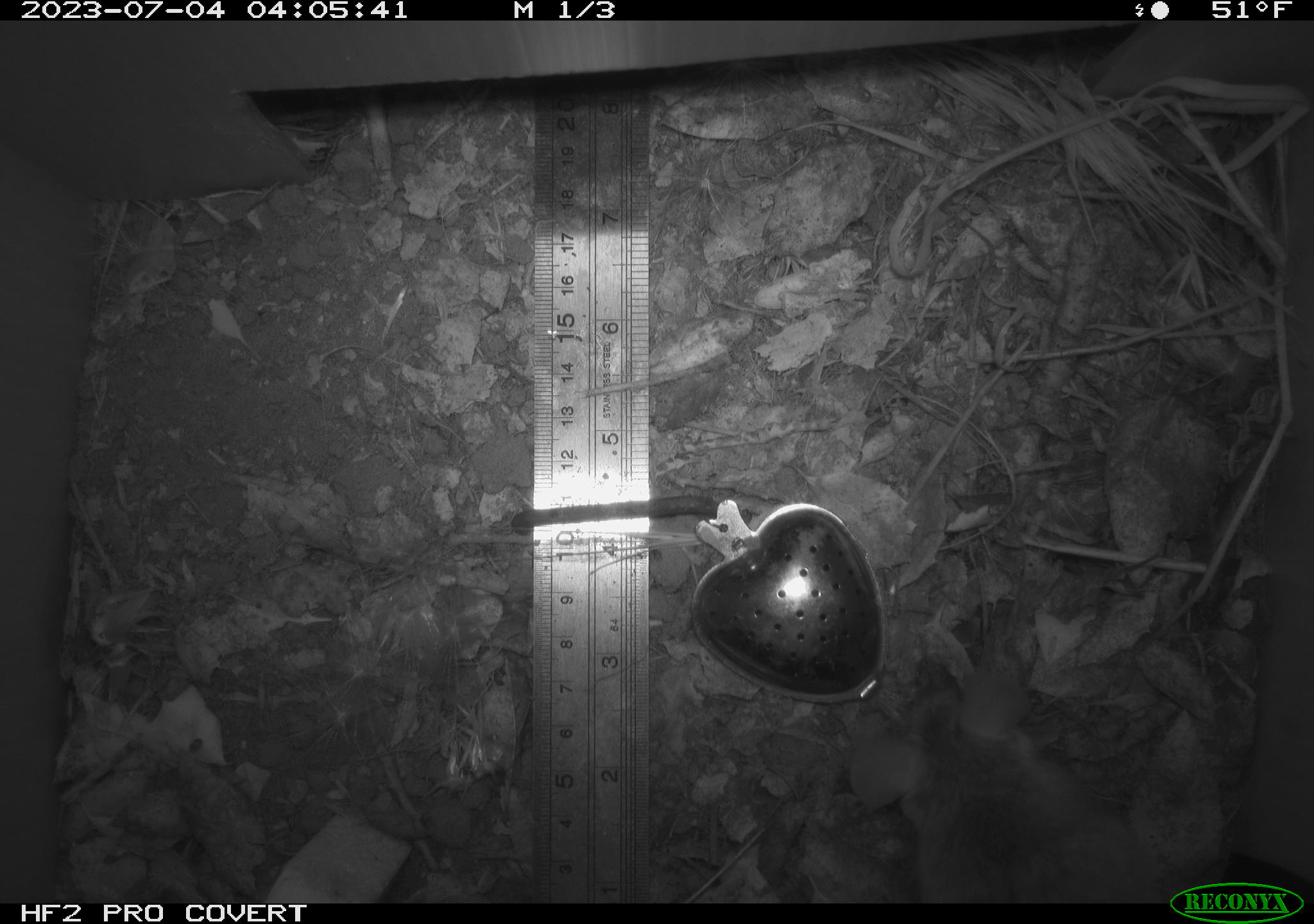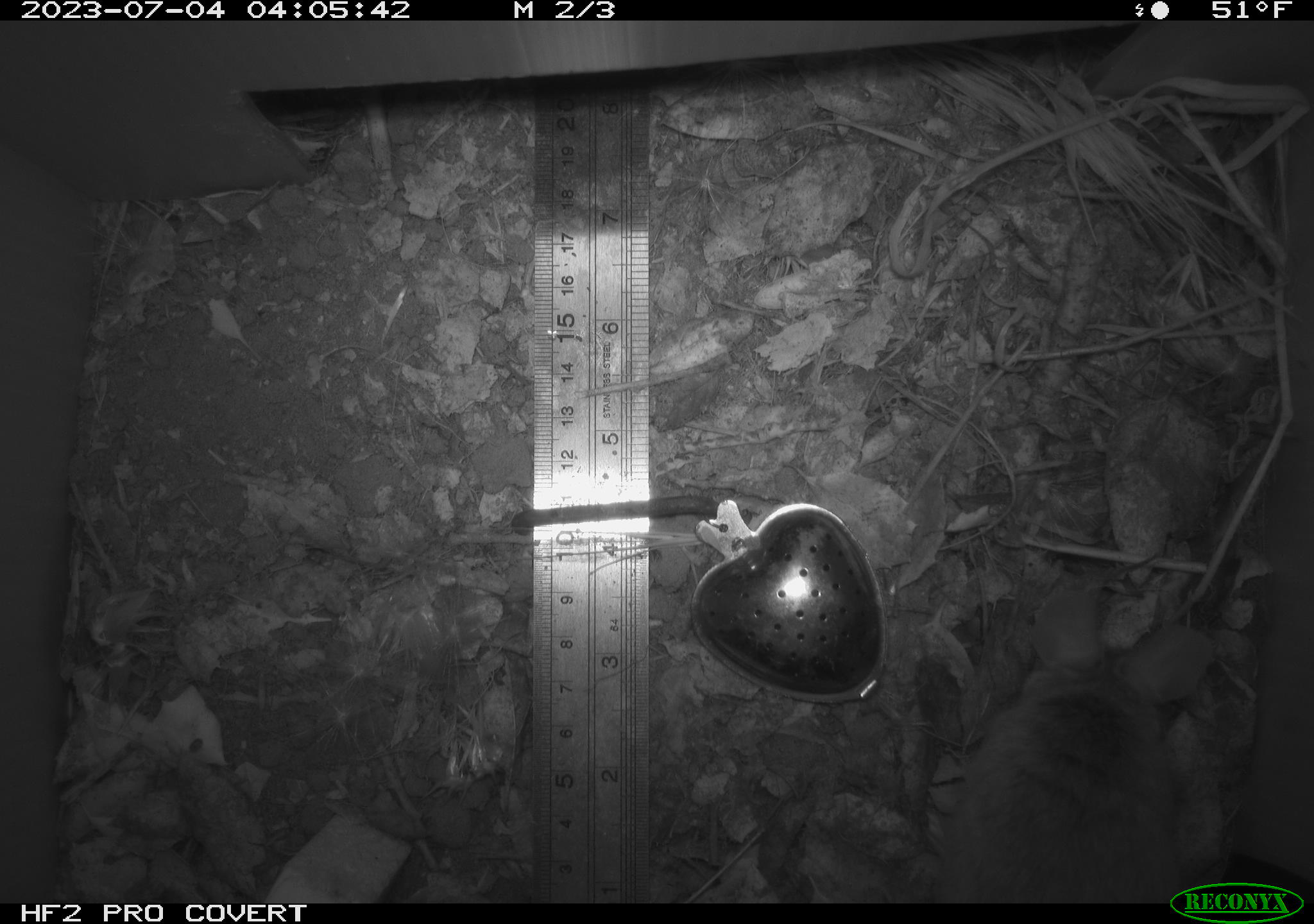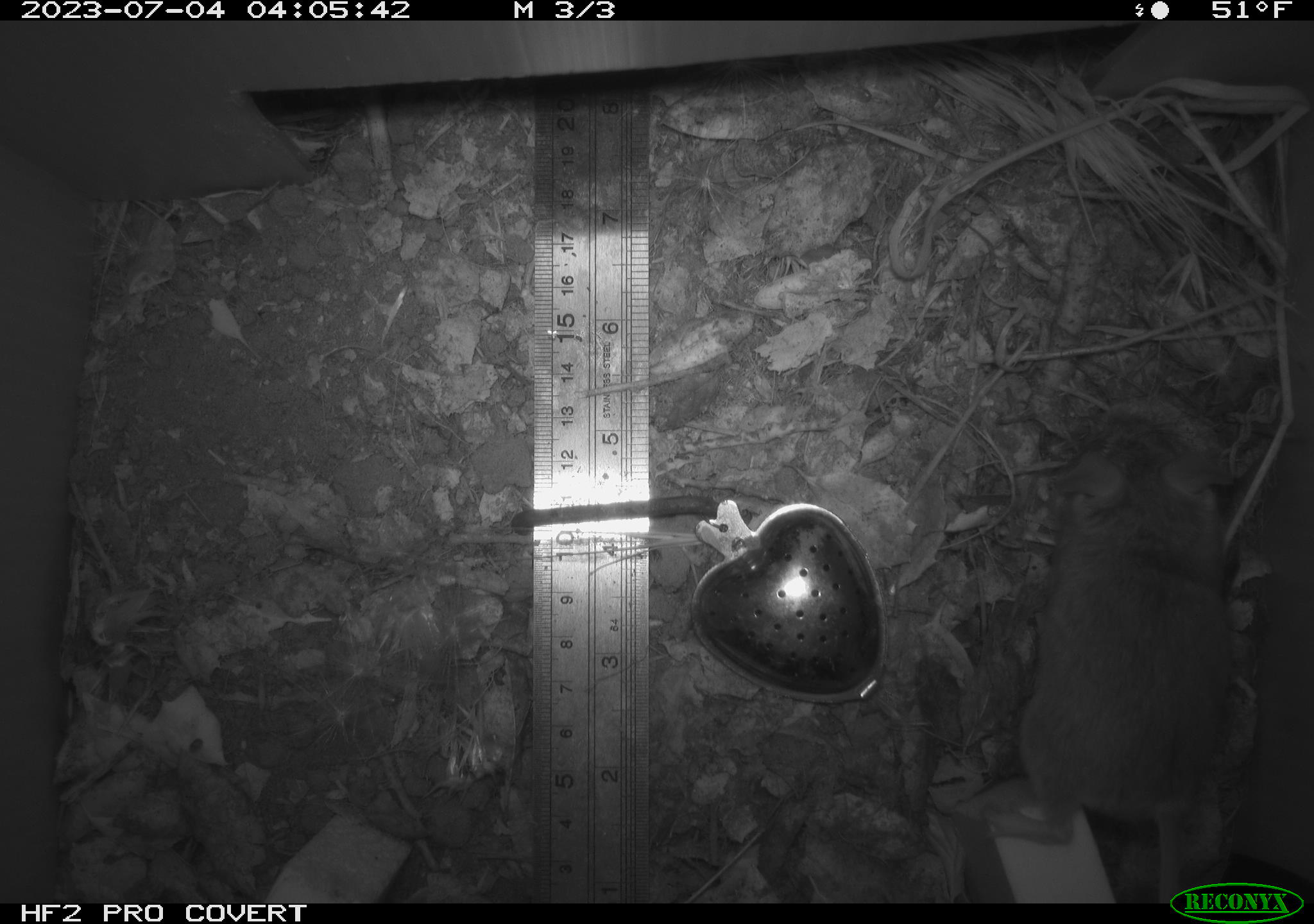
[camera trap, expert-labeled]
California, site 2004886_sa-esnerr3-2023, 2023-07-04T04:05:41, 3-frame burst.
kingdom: Animalia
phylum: Chordata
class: Mammalia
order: Rodentia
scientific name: Rodentia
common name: mouse species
Mouse species (Rodentia).